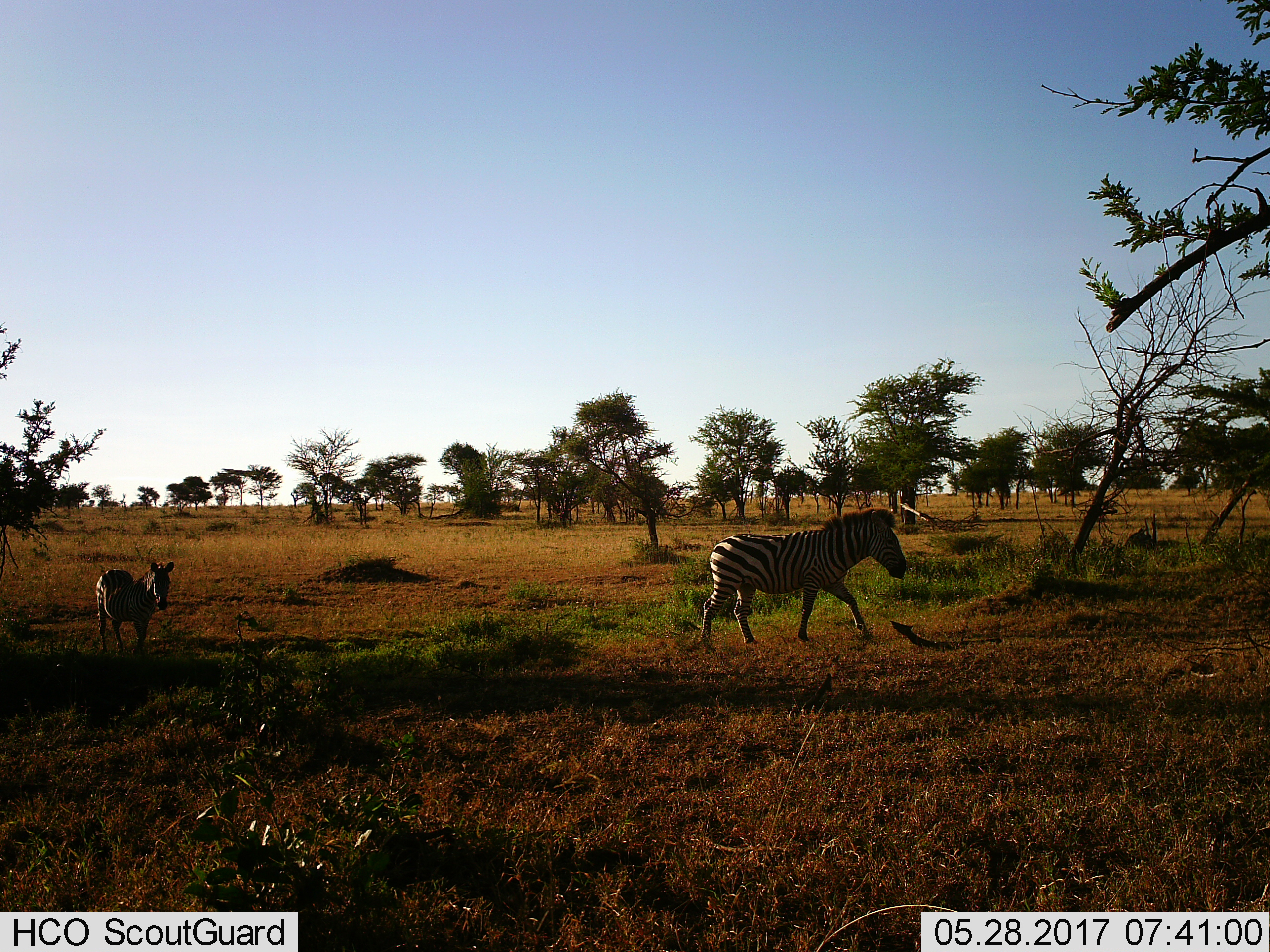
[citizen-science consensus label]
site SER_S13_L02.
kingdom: Animalia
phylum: Chordata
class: Mammalia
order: Perissodactyla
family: Equidae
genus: Equus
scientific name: Equus quagga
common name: plains zebra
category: zebraplains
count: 2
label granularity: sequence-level